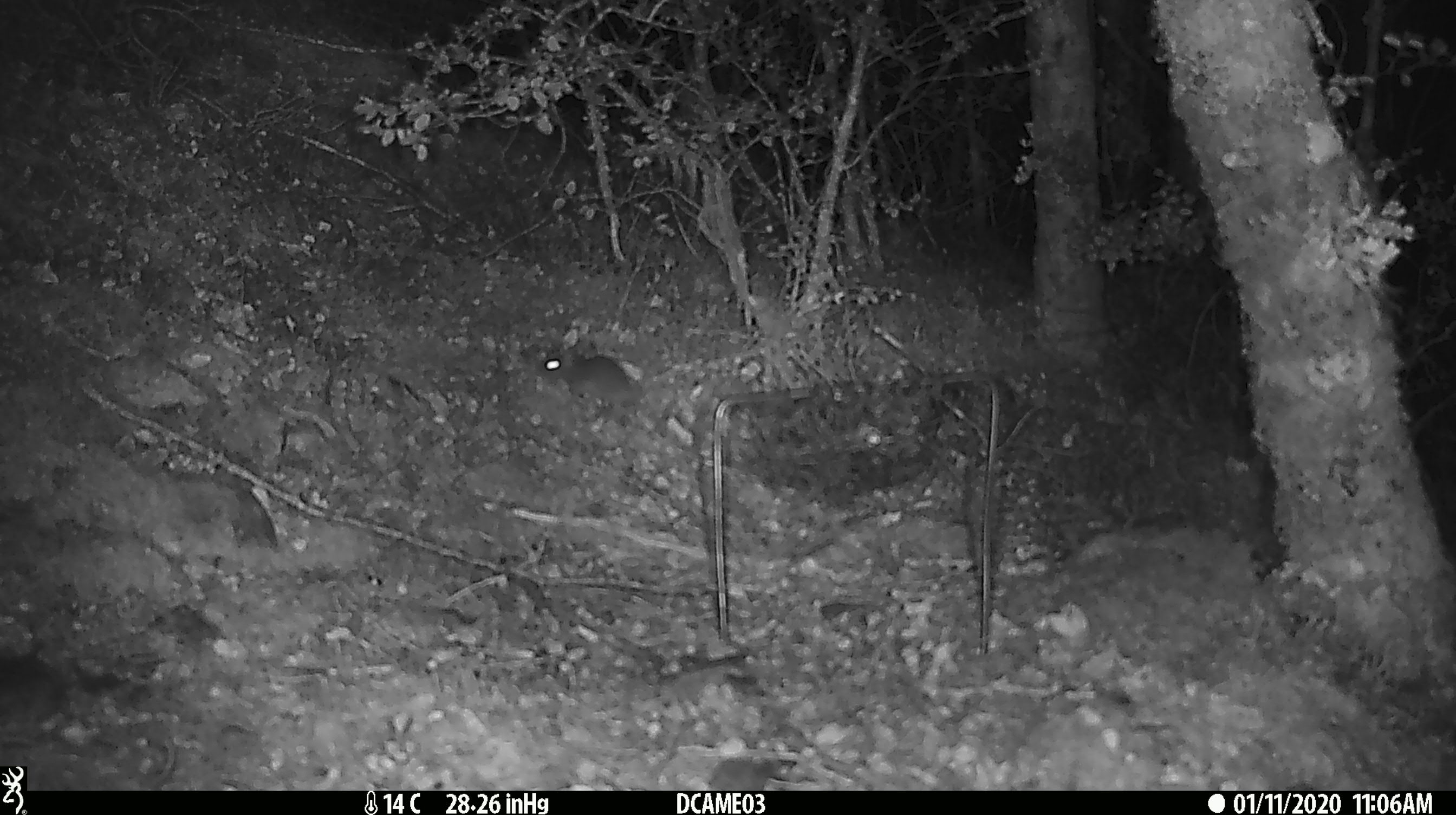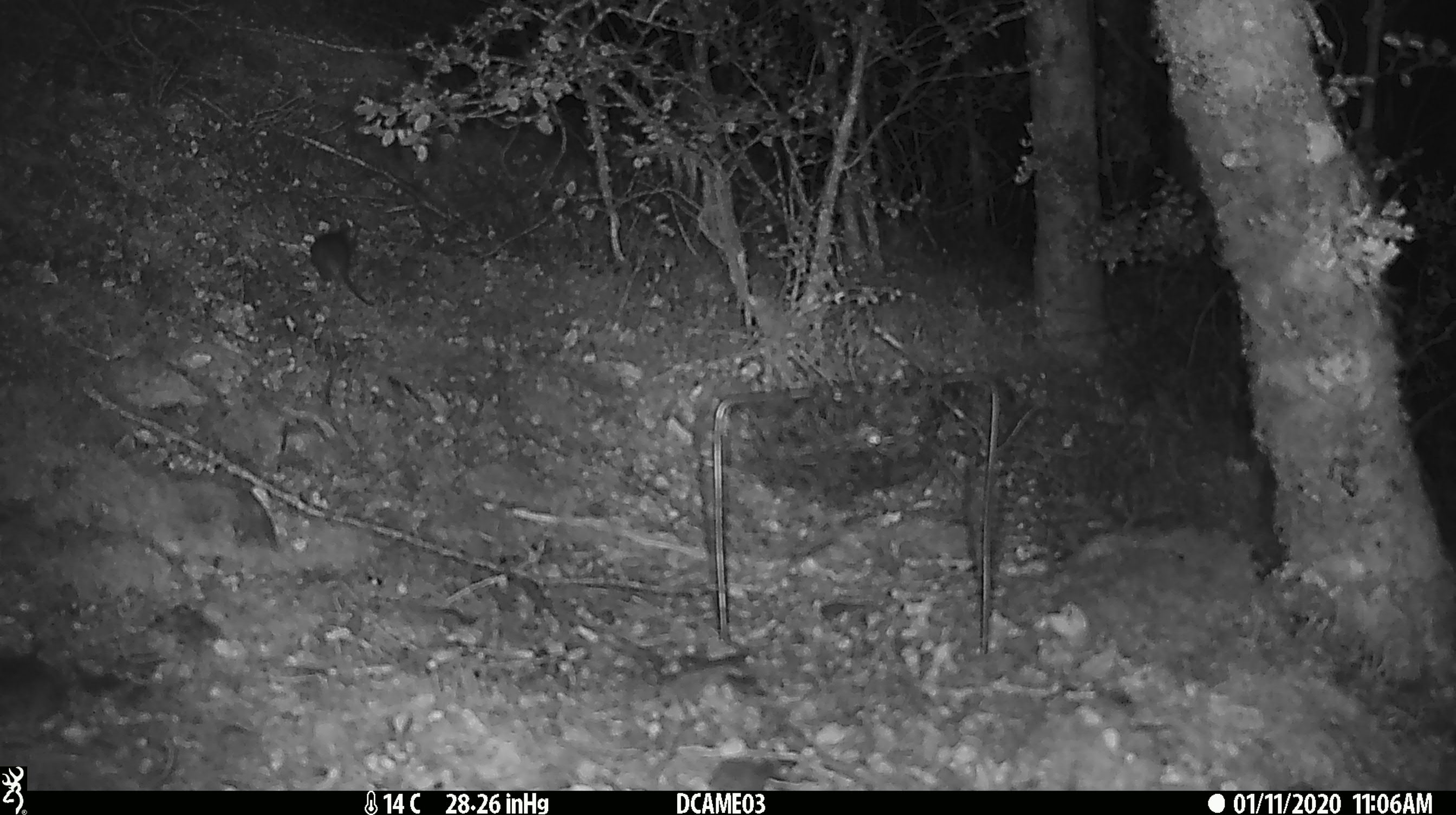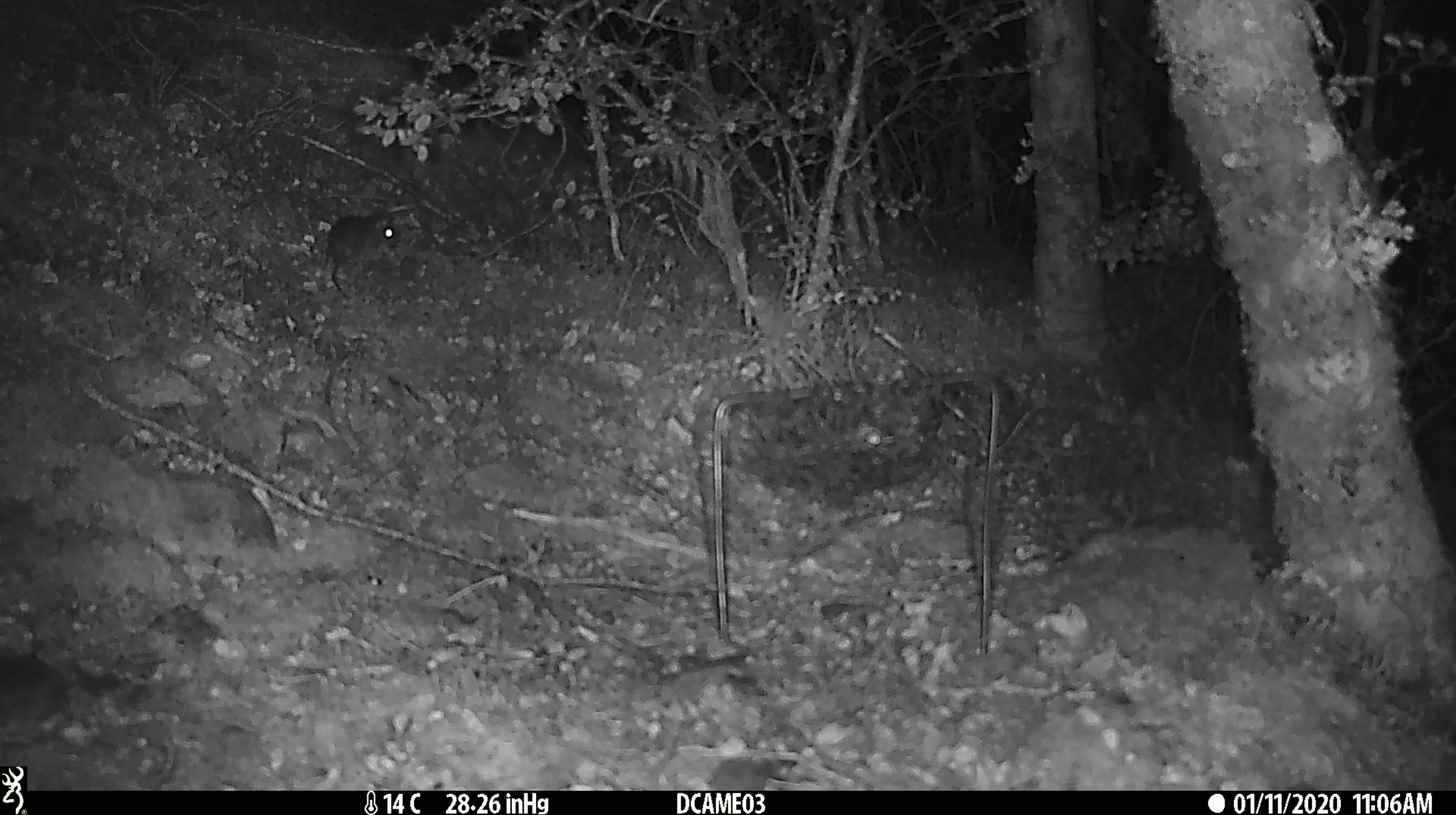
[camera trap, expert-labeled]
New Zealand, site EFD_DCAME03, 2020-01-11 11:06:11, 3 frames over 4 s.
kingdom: Animalia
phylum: Chordata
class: Mammalia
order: Rodentia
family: Muridae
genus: Mus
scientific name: Mus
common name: mouse